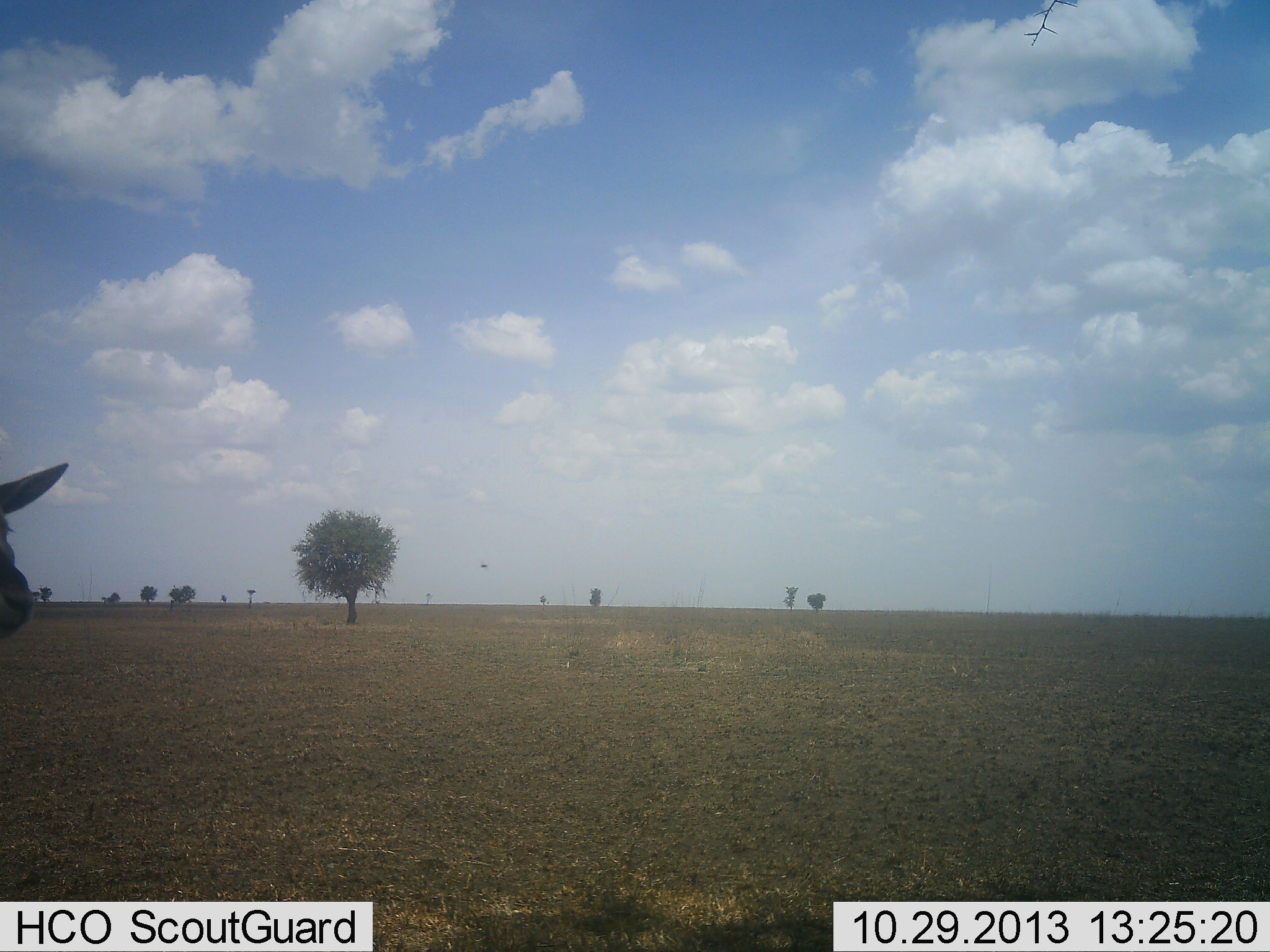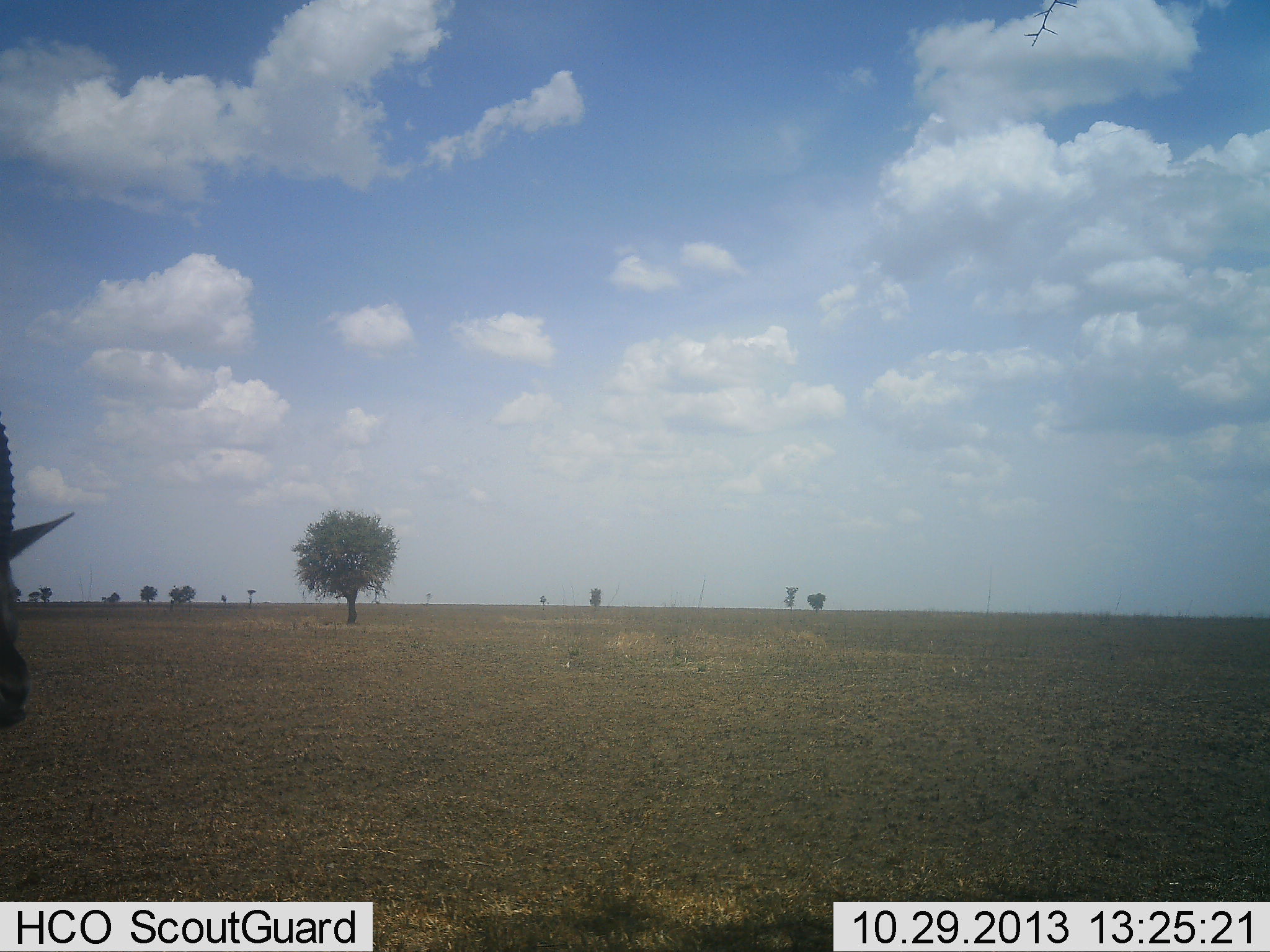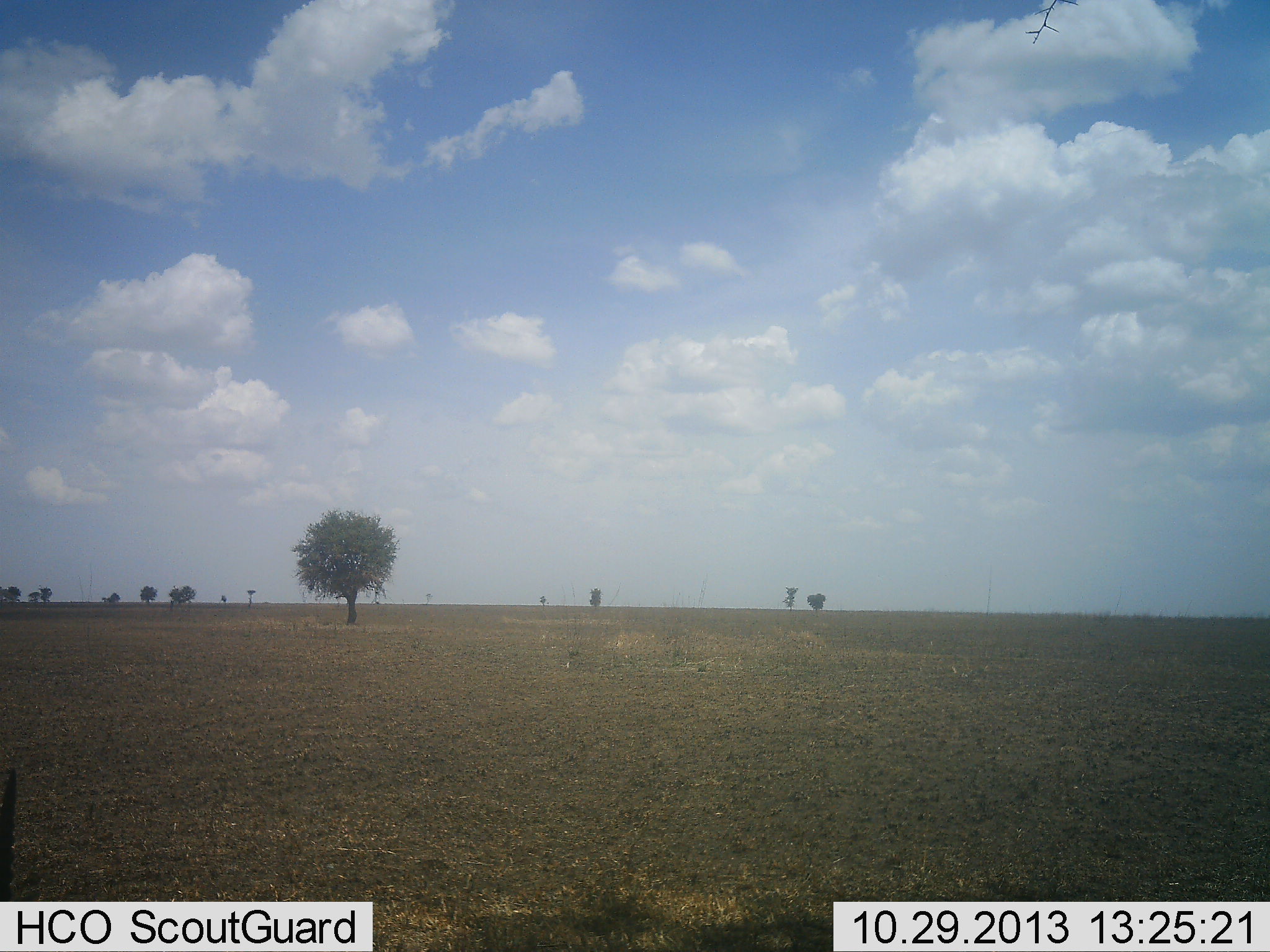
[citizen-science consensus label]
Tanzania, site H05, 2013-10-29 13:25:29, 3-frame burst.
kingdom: Animalia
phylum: Chordata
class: Mammalia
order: Artiodactyla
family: Bovidae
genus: Eudorcas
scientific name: Eudorcas thomsonii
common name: thomson's gazelle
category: gazellethomsons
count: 1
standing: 90%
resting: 0%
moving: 20%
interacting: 0%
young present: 0%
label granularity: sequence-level